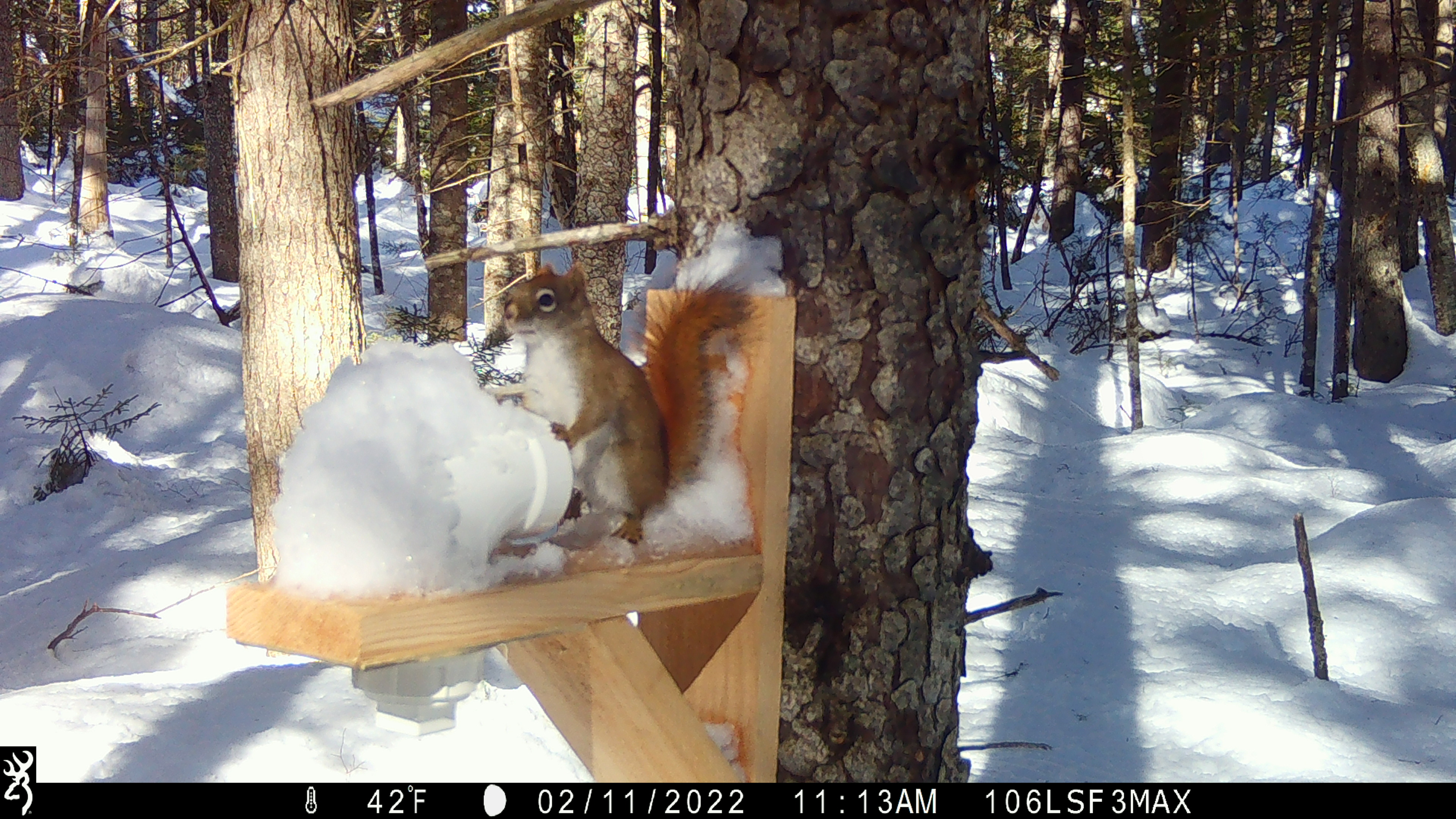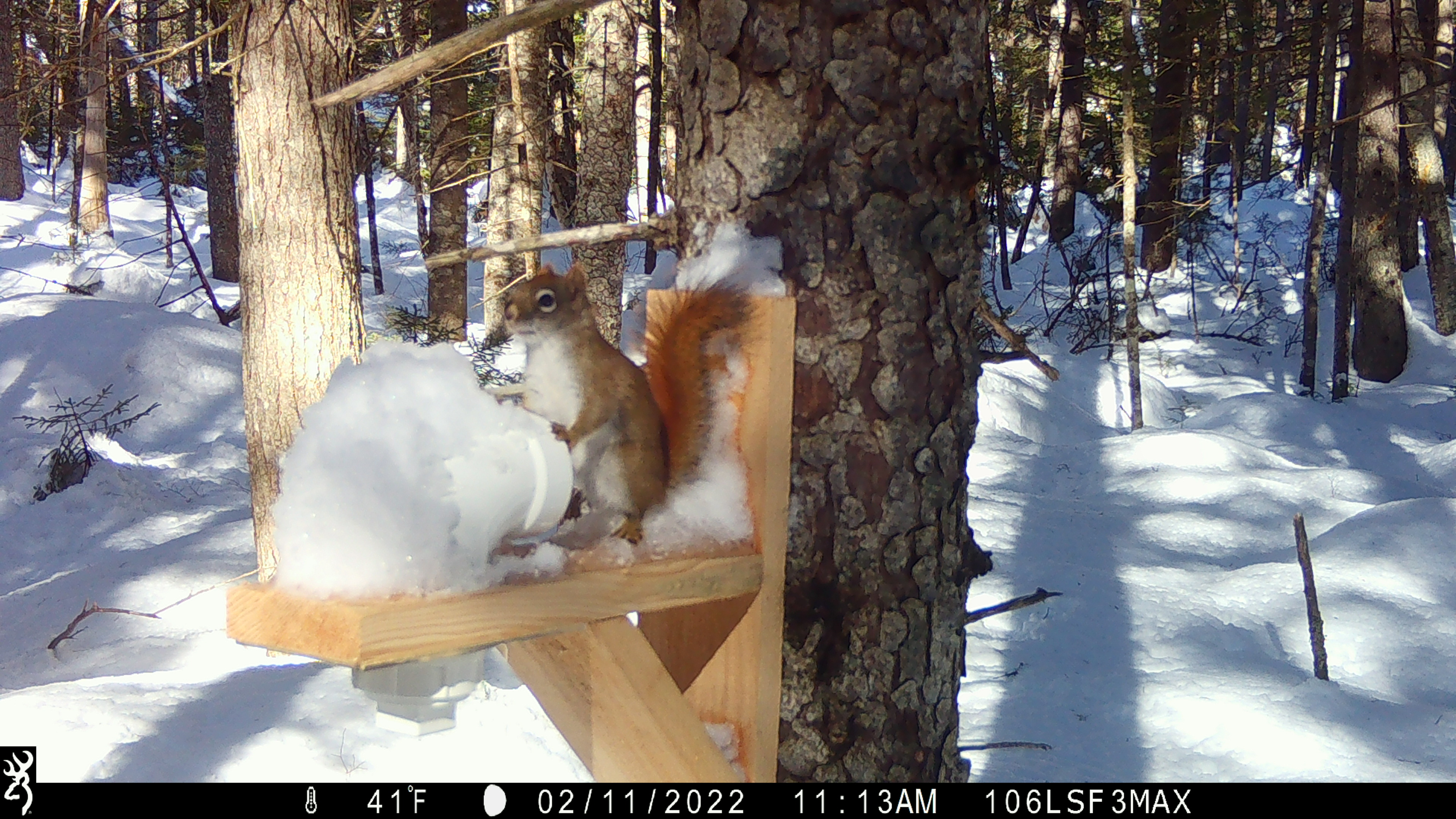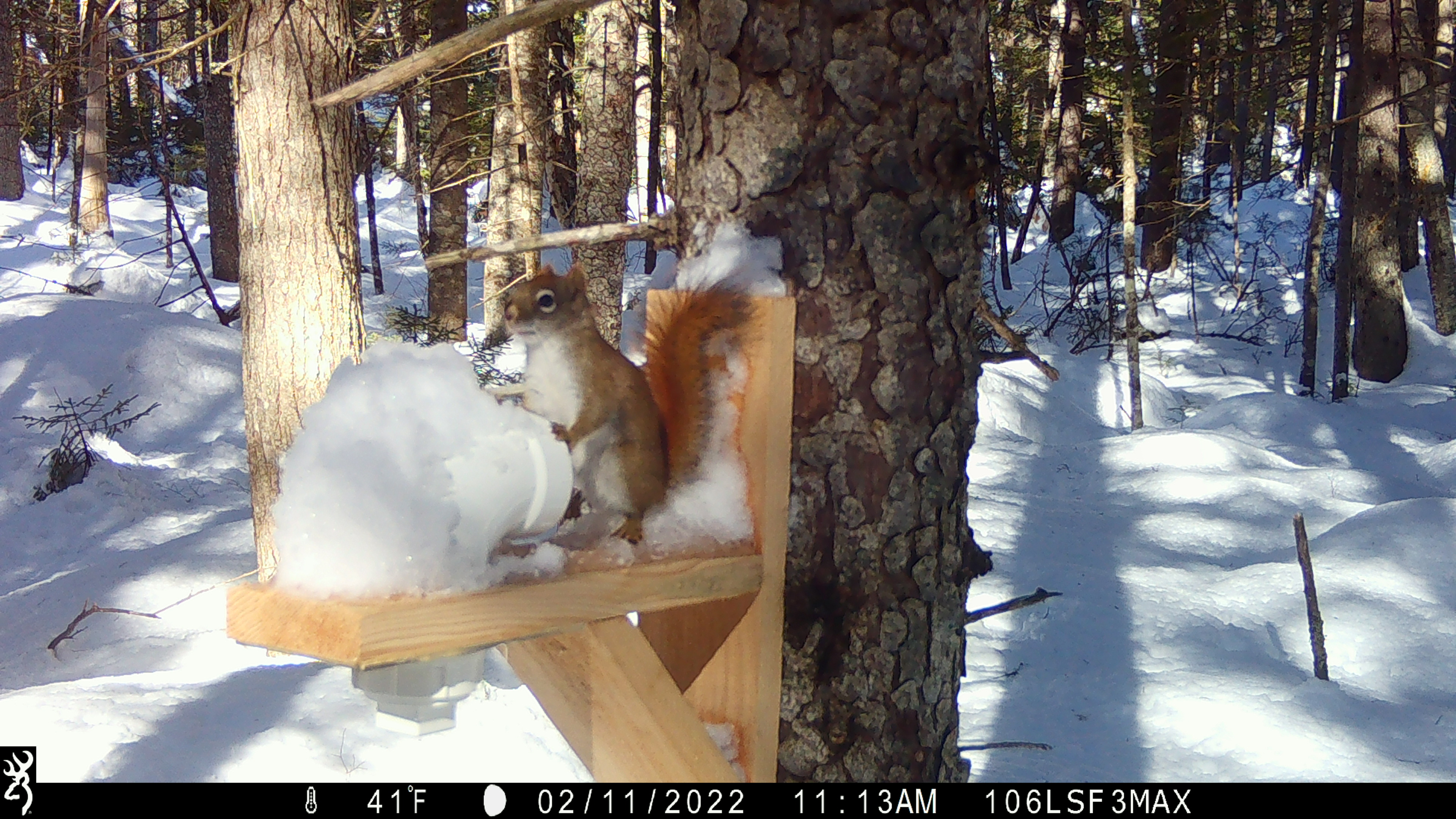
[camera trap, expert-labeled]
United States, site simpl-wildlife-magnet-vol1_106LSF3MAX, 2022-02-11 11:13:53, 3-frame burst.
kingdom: Animalia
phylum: Chordata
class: Mammalia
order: Rodentia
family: Sciuridae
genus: Tamiasciurus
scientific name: Tamiasciurus hudsonicus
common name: red squirrel